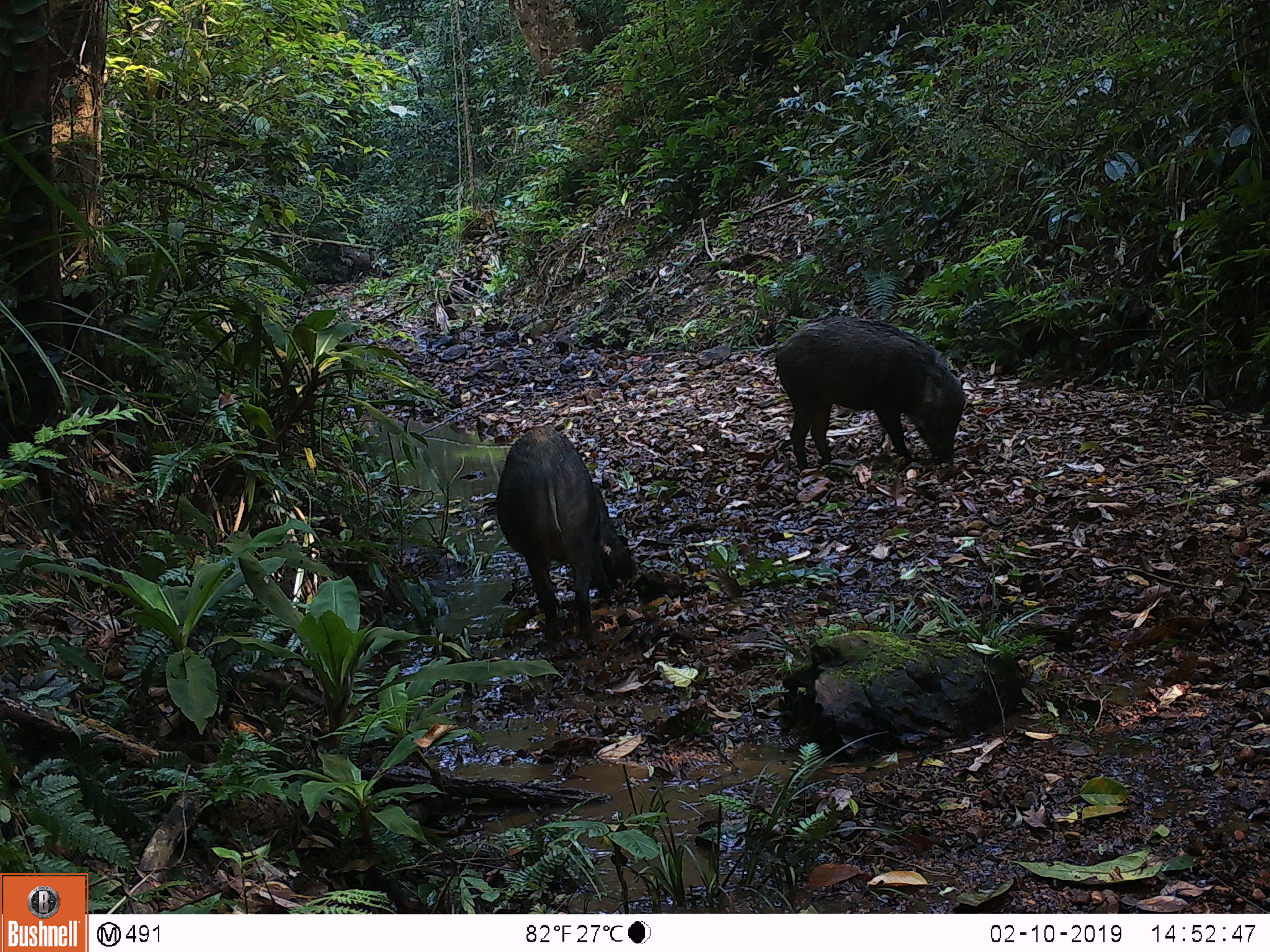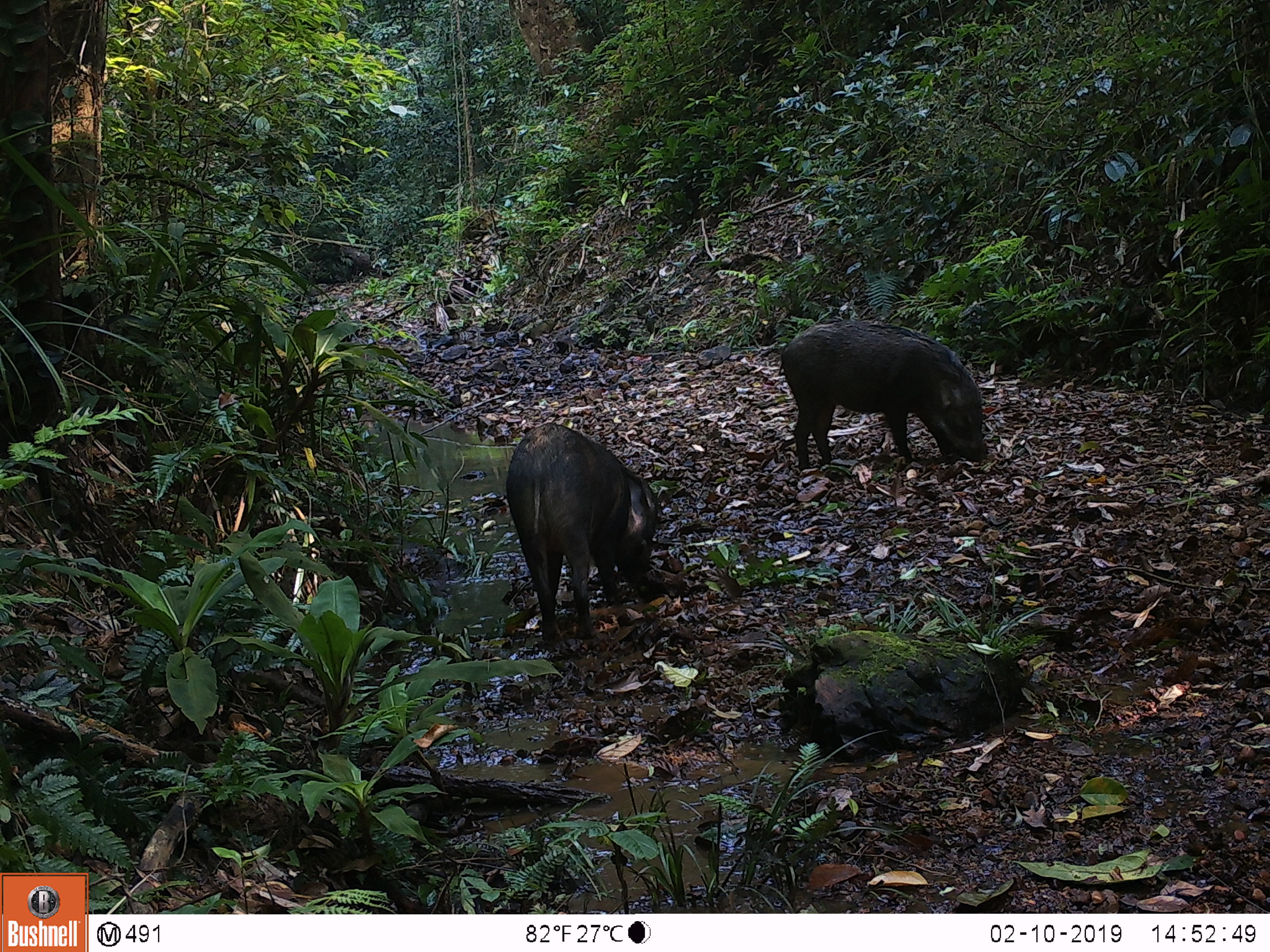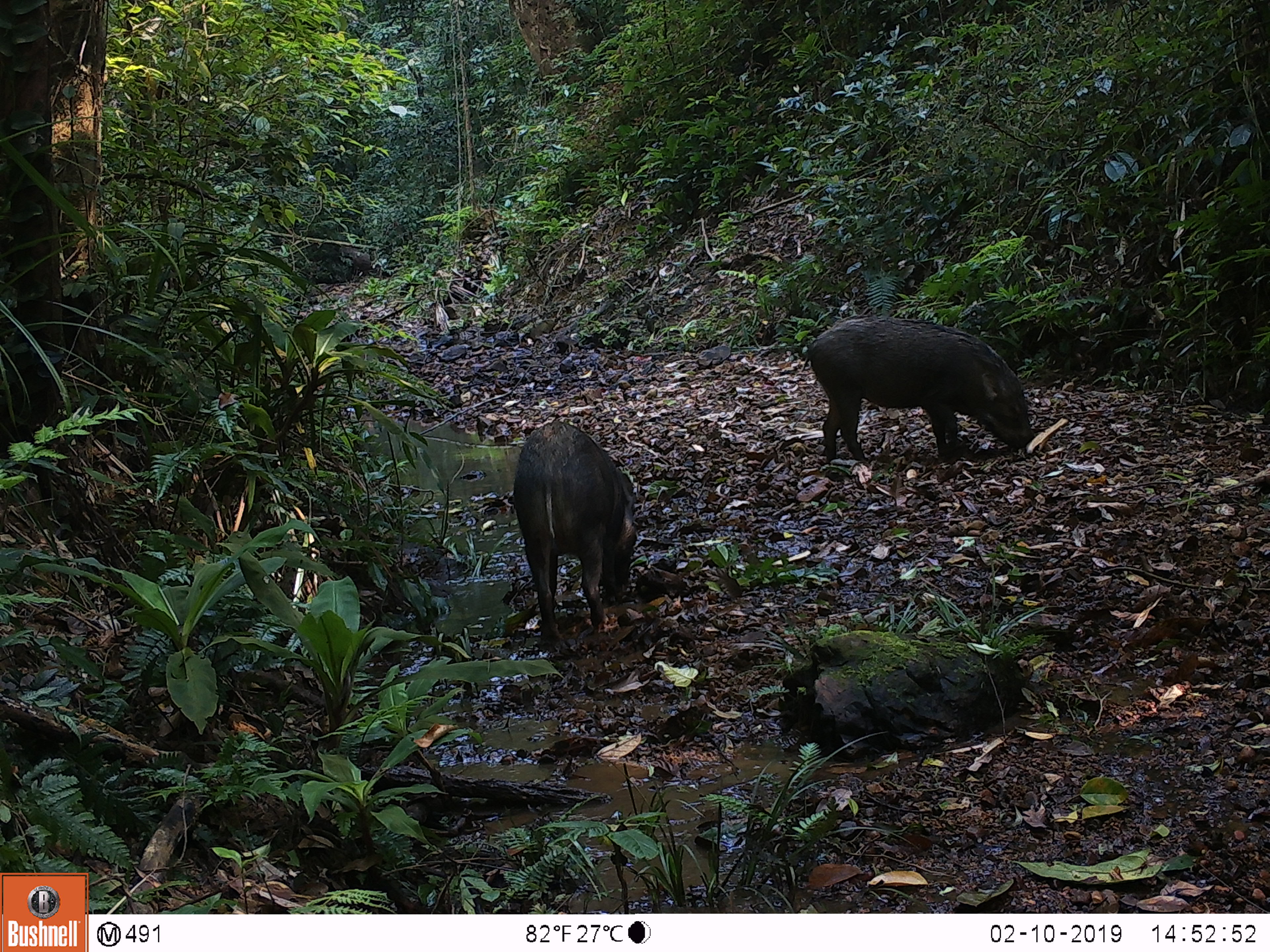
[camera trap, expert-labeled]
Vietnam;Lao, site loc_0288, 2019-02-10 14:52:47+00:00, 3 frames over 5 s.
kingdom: Animalia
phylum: Chordata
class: Mammalia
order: Artiodactyla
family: Suidae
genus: Sus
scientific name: Sus scrofa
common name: eurasian wild pig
Eurasian wild pig (Sus scrofa). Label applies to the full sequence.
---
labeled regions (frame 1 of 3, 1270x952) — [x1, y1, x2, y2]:
eurasian wild pig: [494, 423, 638, 646]; [772, 312, 965, 471]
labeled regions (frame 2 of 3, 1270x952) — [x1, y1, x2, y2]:
eurasian wild pig: [504, 420, 658, 649]; [776, 316, 988, 471]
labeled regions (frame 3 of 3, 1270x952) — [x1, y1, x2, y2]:
eurasian wild pig: [799, 313, 1037, 465]; [512, 418, 637, 647]